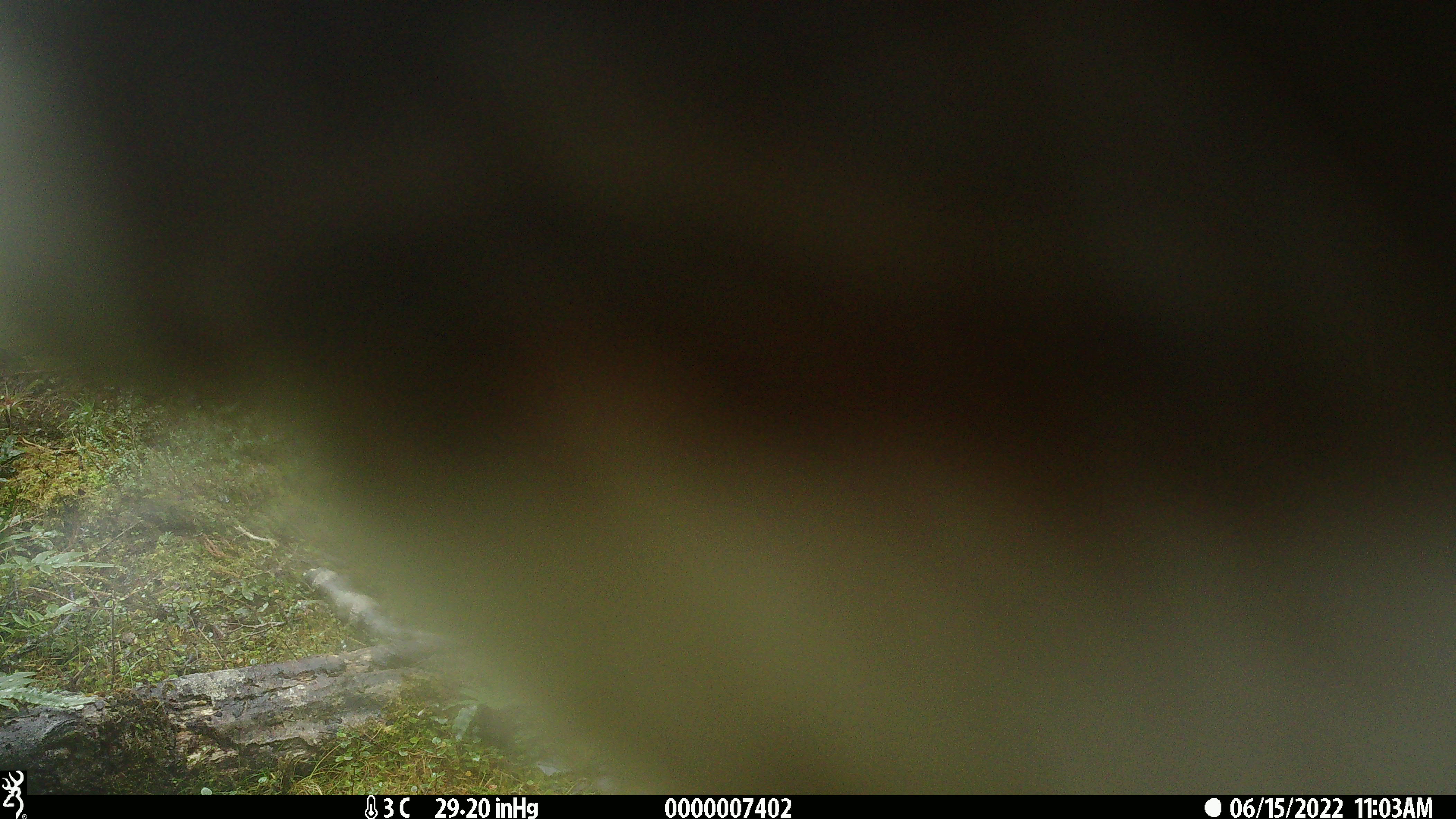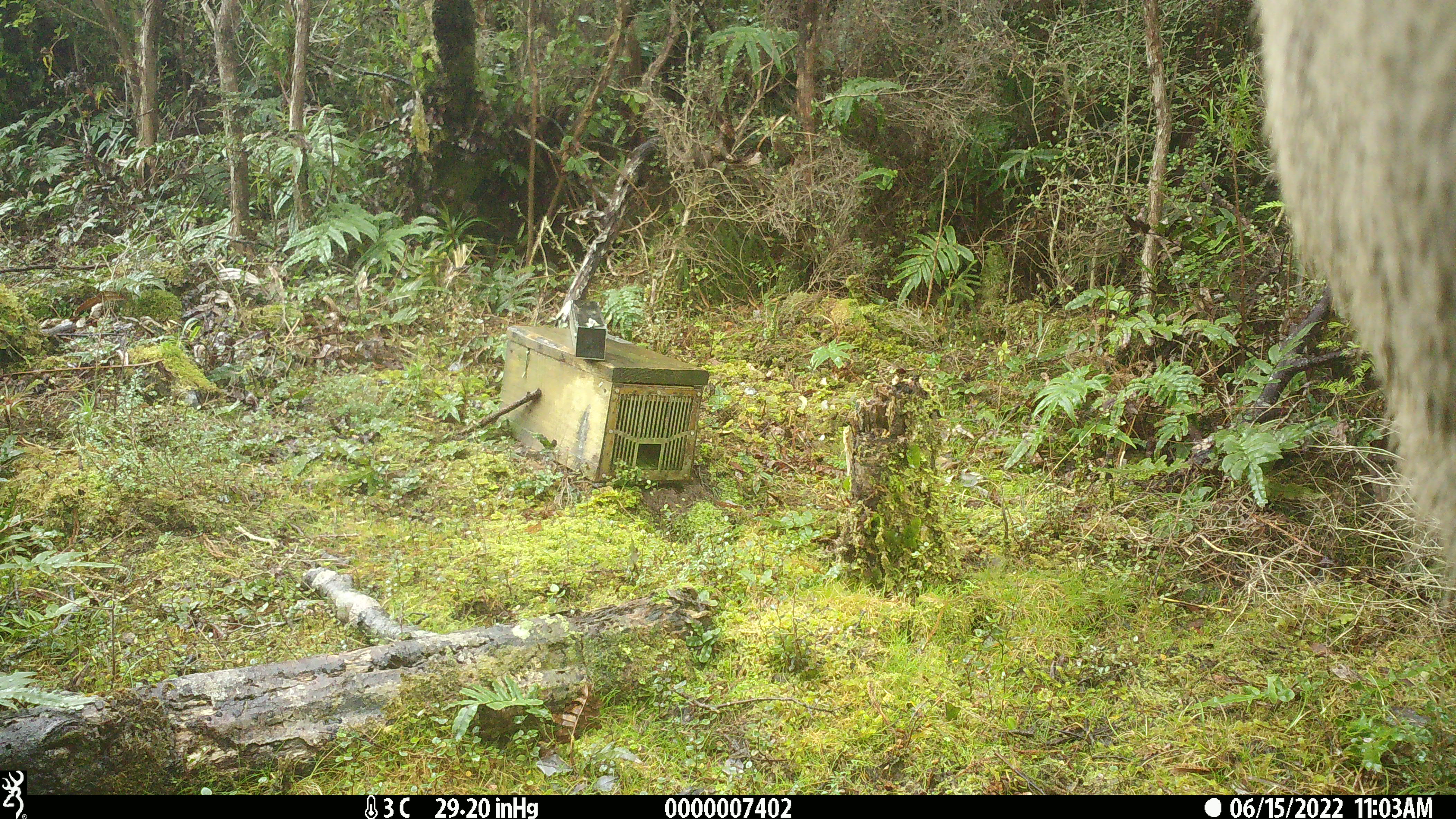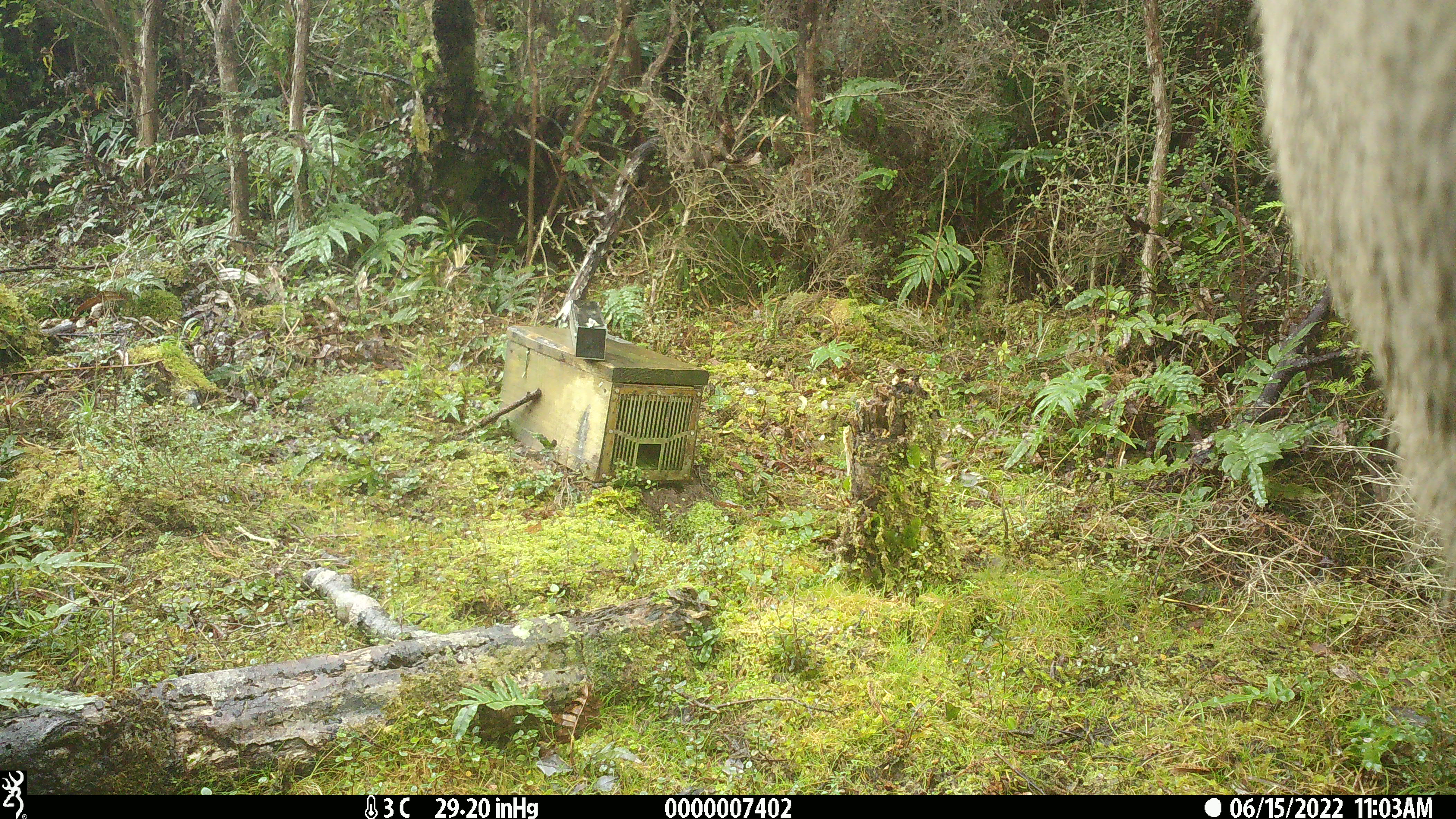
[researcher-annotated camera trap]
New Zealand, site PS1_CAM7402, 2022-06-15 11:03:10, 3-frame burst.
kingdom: Animalia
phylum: Chordata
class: Mammalia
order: Artiodactyla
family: Cervidae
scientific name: Cervidae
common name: deer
Deer (Cervidae).